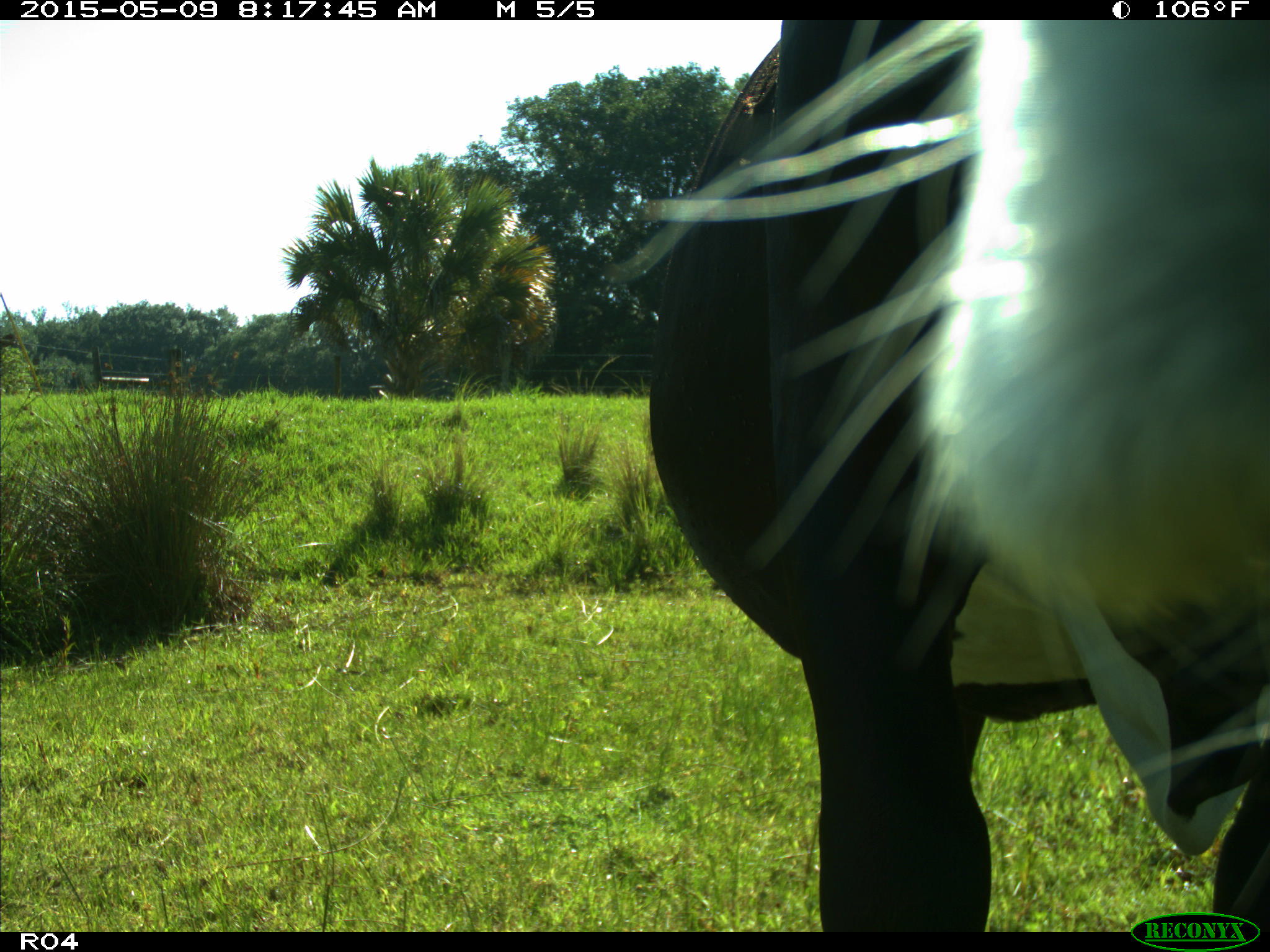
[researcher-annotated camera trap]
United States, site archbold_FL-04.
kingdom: Animalia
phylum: Chordata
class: Mammalia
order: Artiodactyla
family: Bovidae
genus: Bos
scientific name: Bos taurus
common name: domestic cow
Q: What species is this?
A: Bos taurus (domestic cow).